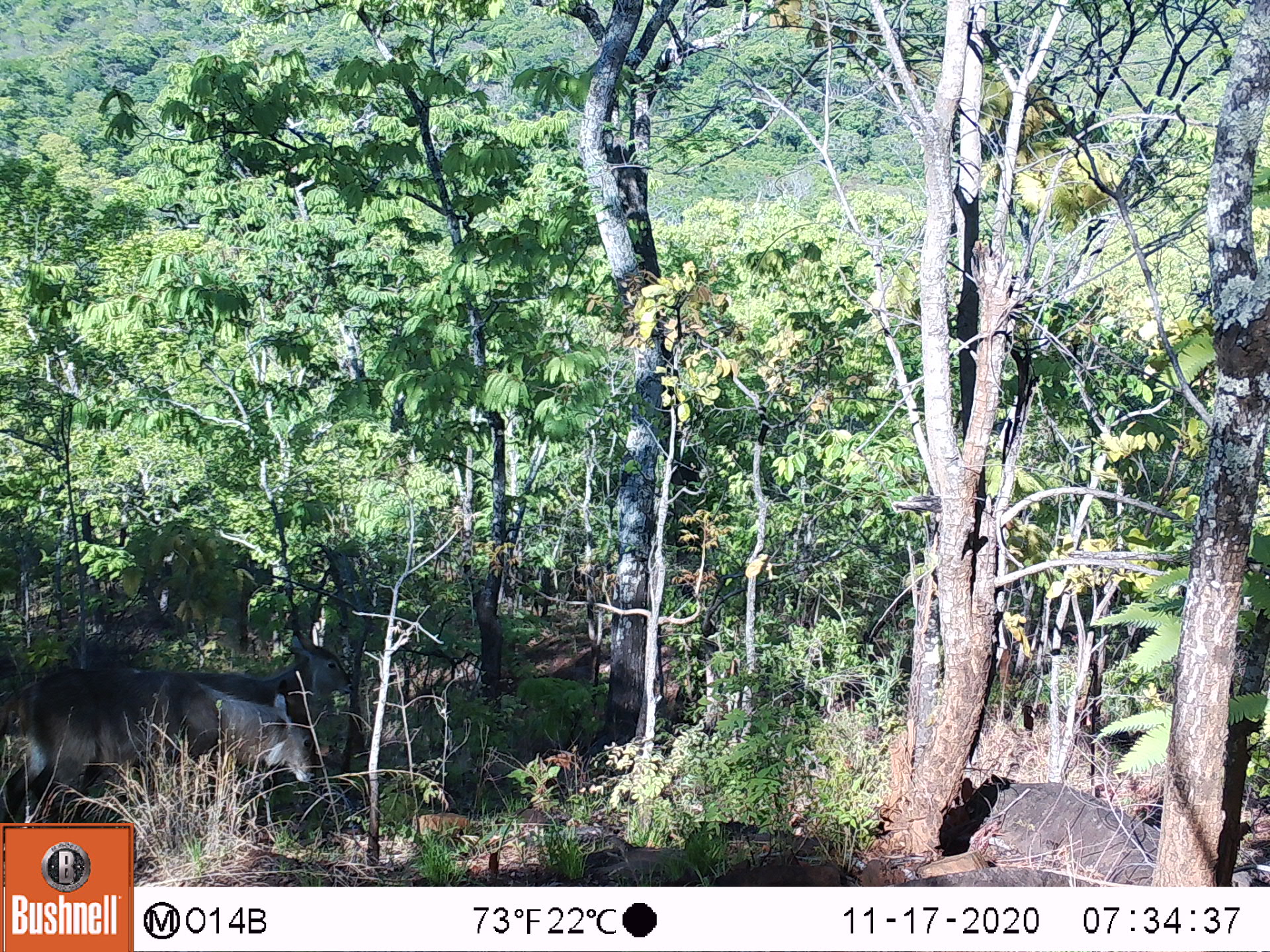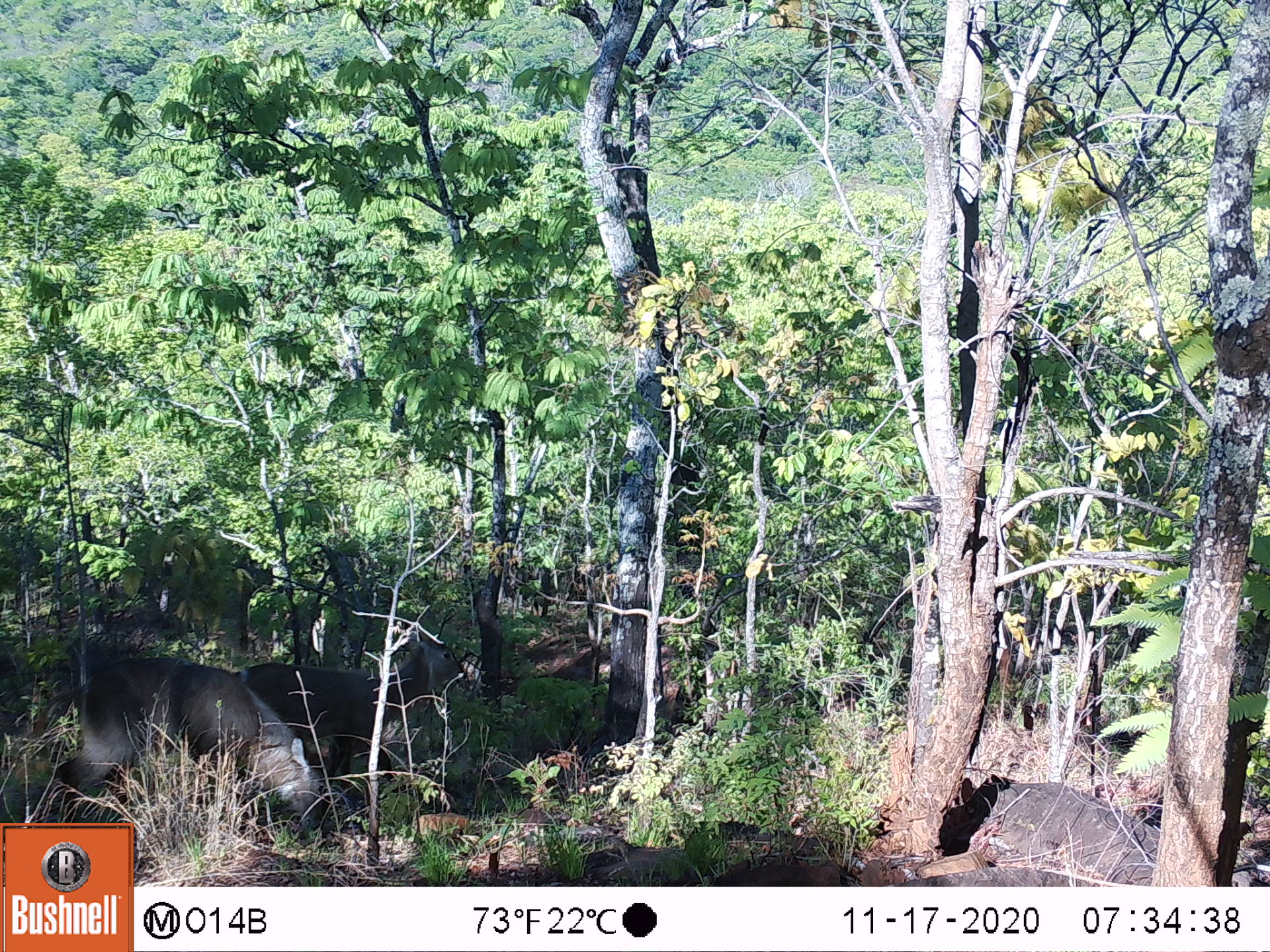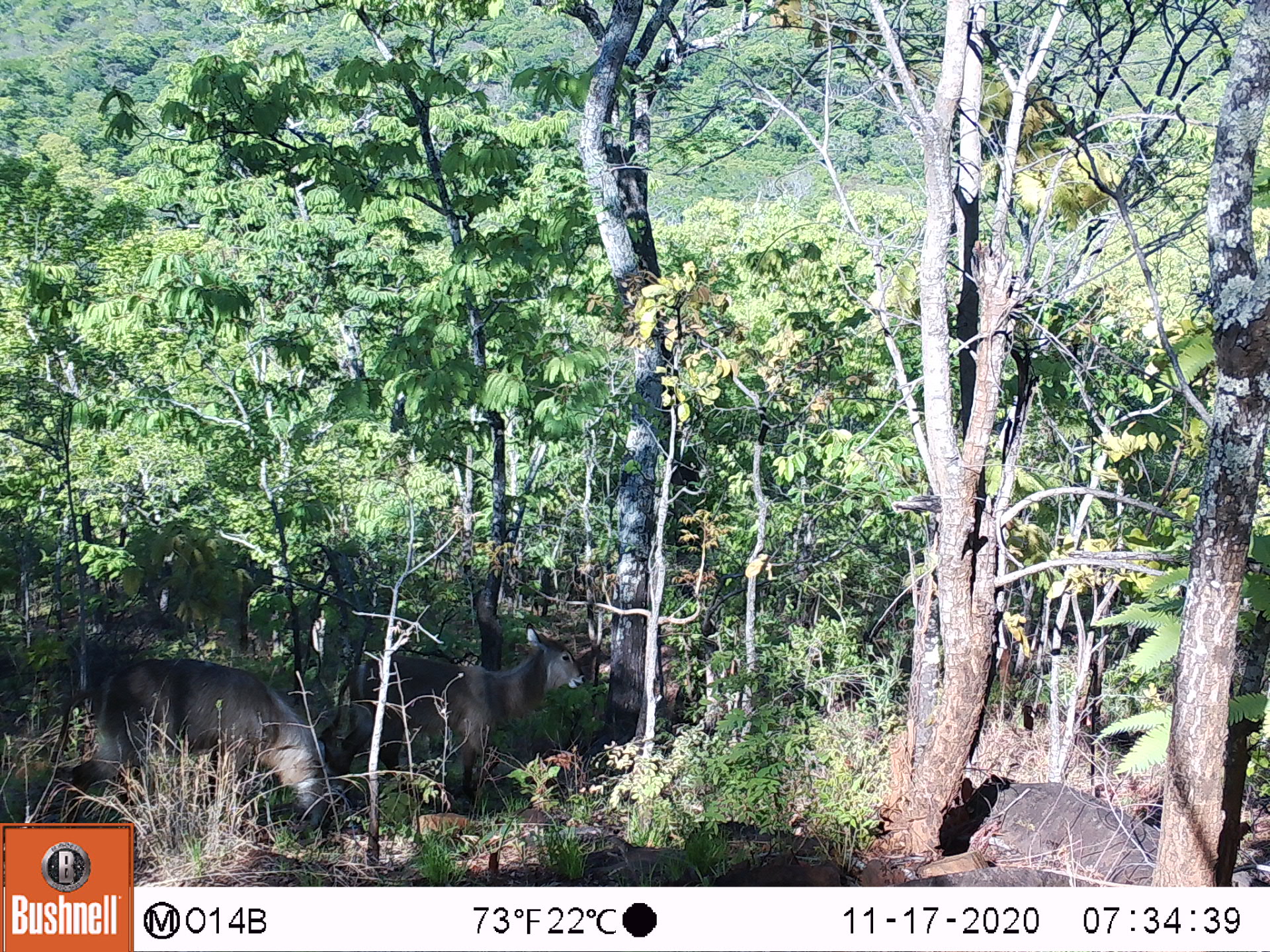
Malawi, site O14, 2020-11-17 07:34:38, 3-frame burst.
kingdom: Animalia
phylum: Chordata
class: Mammalia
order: Artiodactyla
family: Bovidae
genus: Kobus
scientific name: Kobus ellipsiprymnus ellipsiprymnus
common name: common waterbuck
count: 2